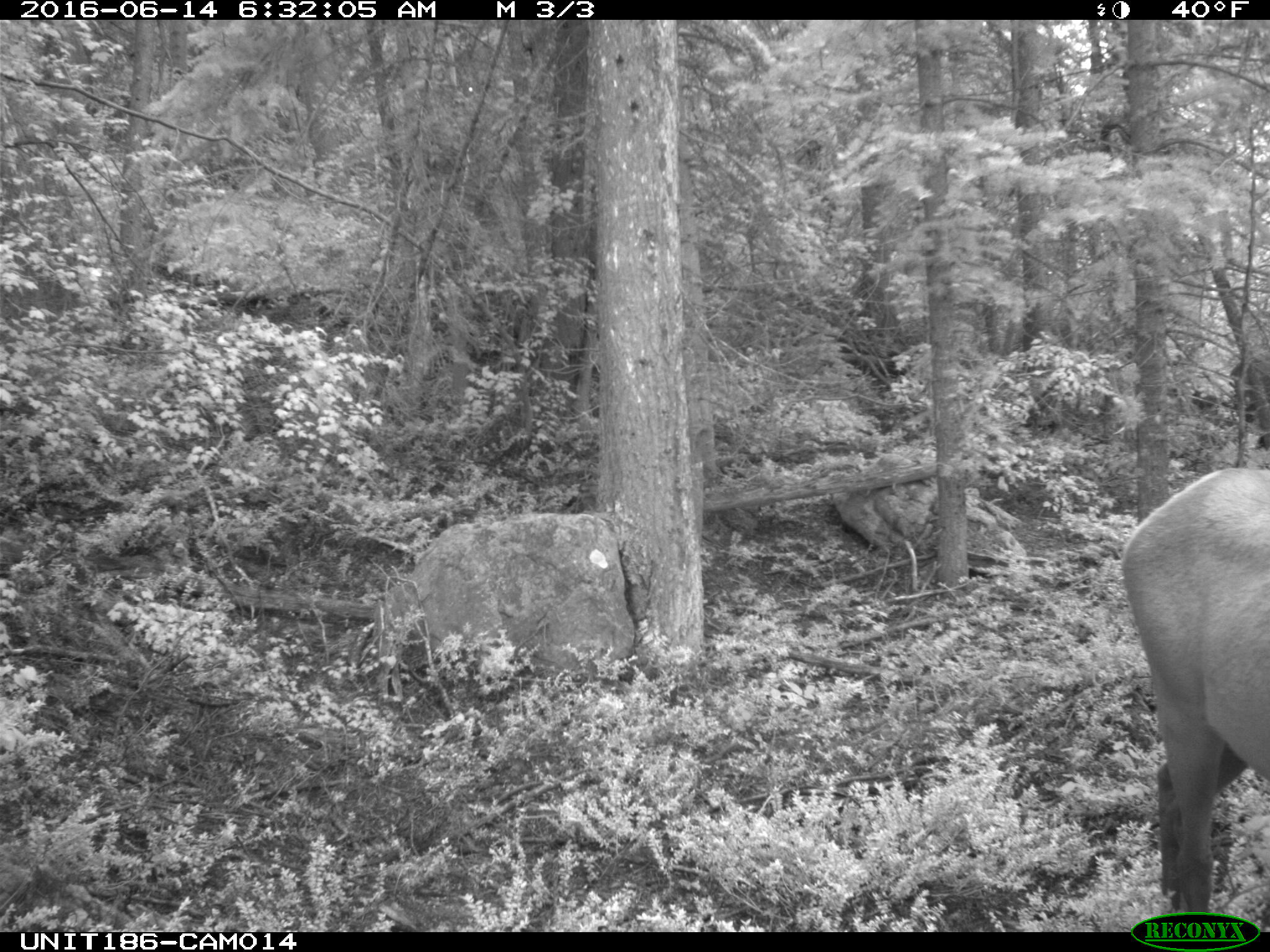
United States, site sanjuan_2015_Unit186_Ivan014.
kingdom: Animalia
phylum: Chordata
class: Mammalia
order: Artiodactyla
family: Cervidae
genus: Cervus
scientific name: Cervus elaphus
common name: red deer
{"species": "Cervus elaphus (red deer)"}